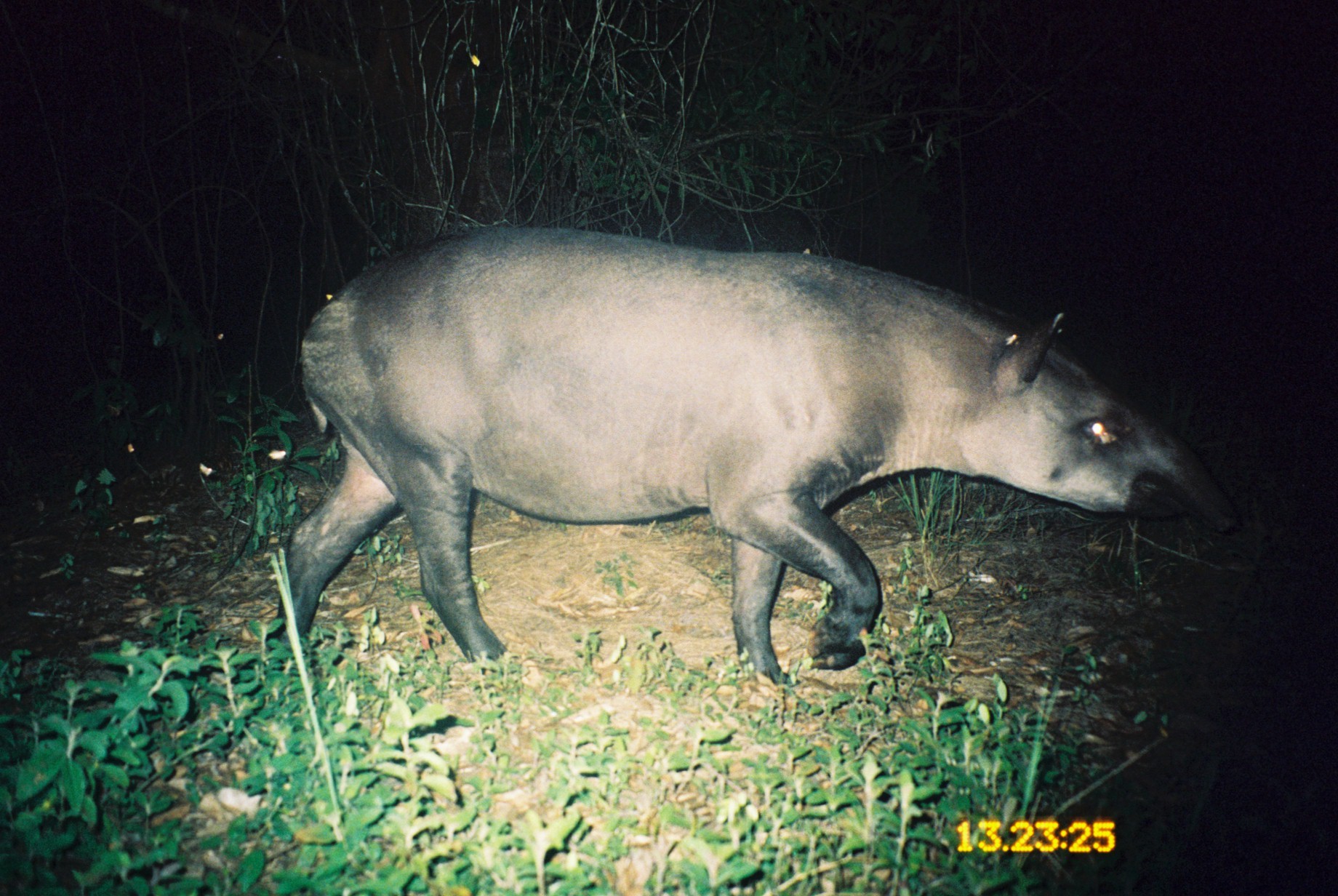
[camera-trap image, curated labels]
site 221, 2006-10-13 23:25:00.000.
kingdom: Animalia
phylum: Chordata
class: Mammalia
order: Perissodactyla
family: Tapiridae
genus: Tapirus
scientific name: Tapirus terrestris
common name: south american tapir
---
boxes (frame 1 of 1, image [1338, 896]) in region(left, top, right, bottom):
tapirus terrestris: region(262, 224, 1241, 690)